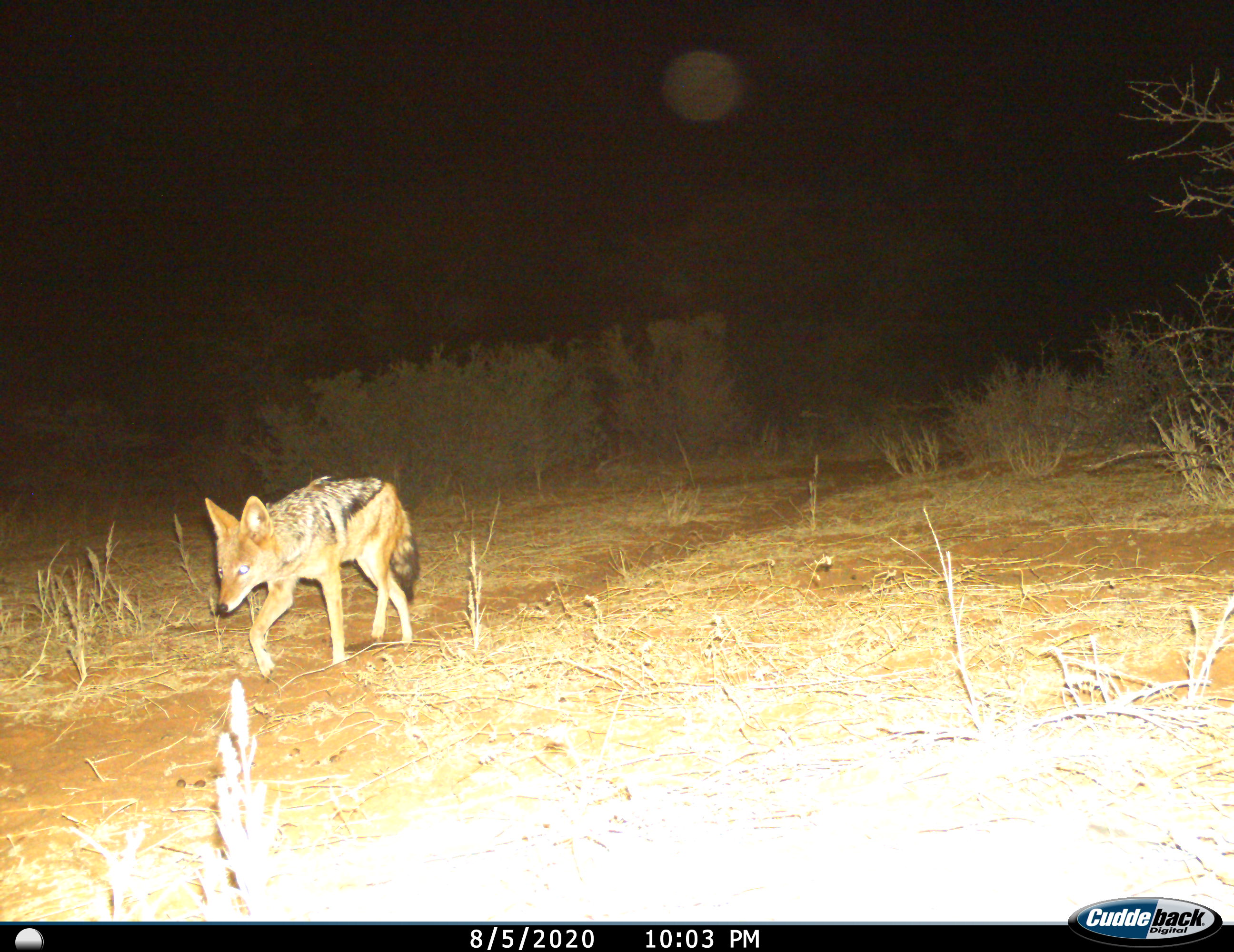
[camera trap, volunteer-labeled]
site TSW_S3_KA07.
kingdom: Animalia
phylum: Chordata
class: Mammalia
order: Carnivora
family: Canidae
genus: Lupulella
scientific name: Lupulella mesomelas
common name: black-backed jackal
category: jackalblackbacked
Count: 1.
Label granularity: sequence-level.